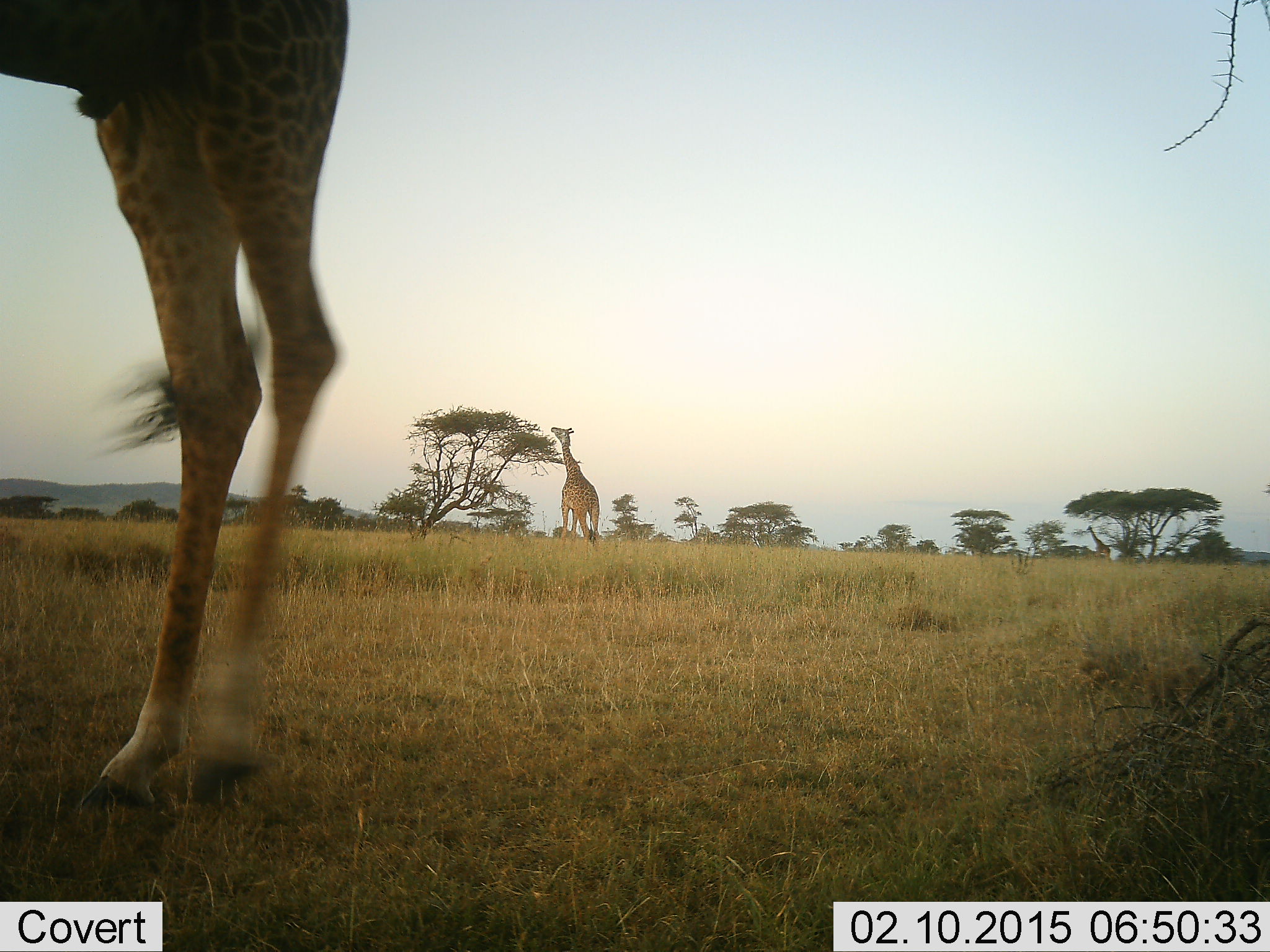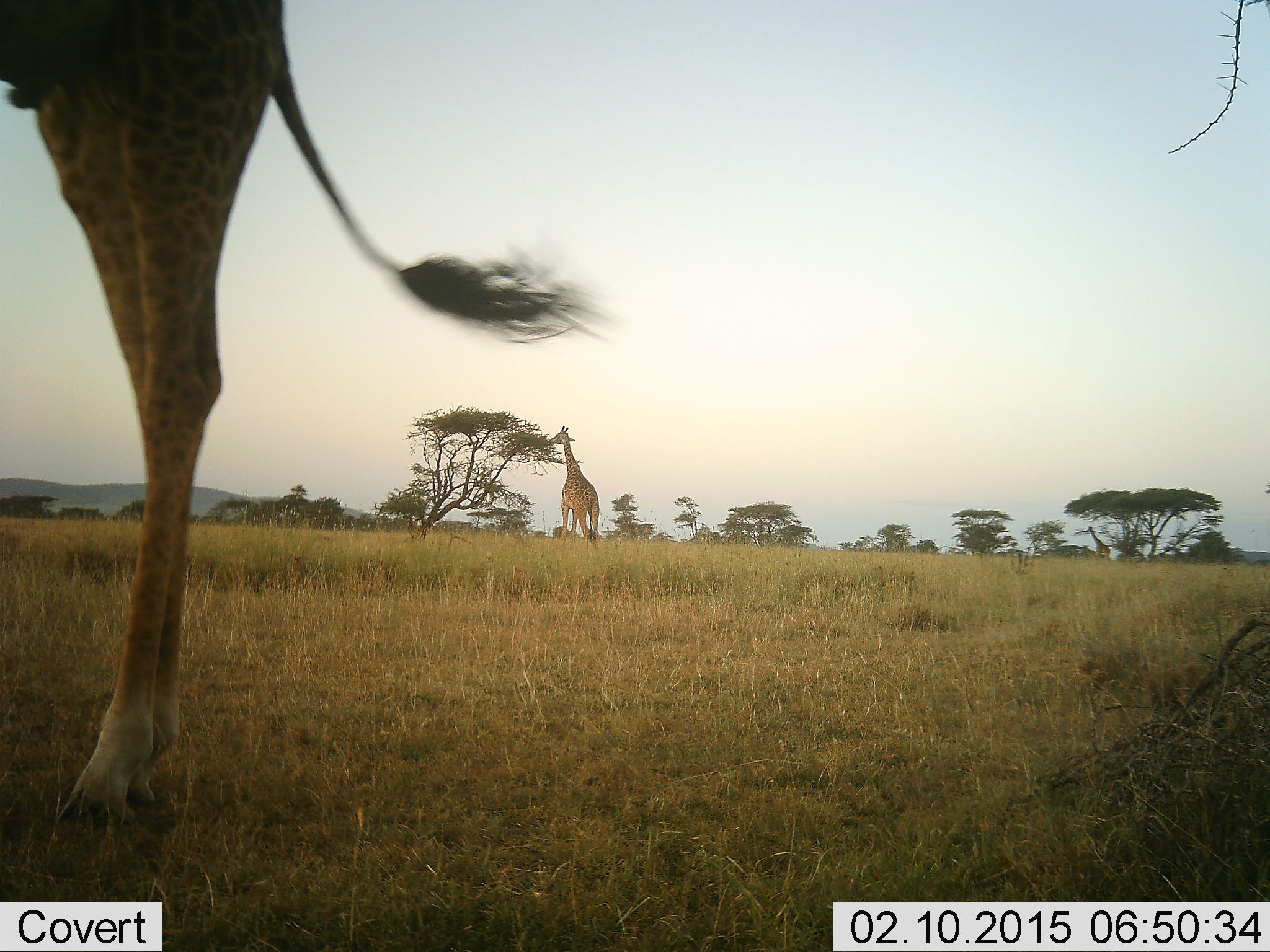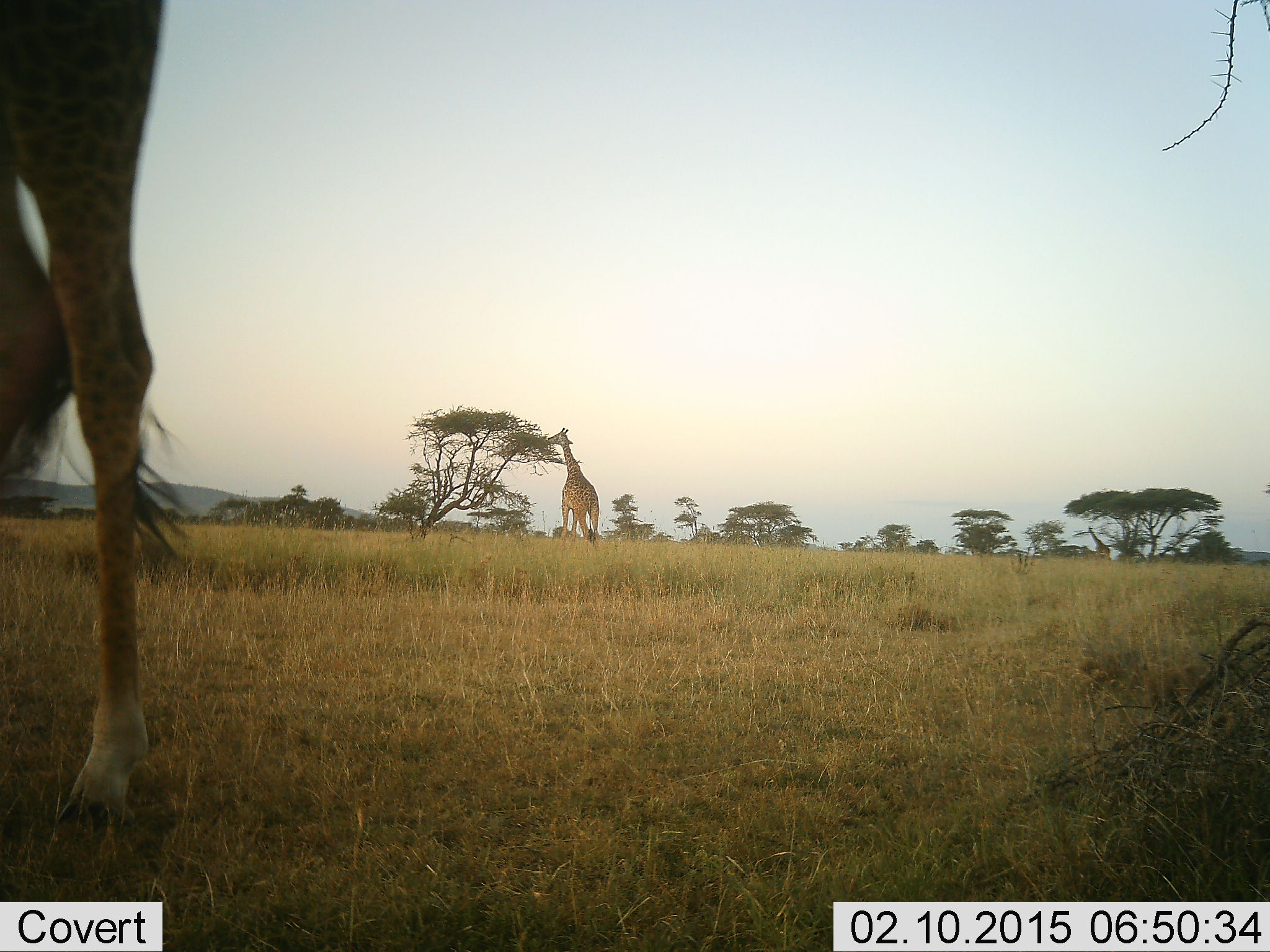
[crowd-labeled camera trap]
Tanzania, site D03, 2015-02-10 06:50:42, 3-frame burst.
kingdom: Animalia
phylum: Chordata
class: Mammalia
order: Artiodactyla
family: Giraffidae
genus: Giraffa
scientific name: Giraffa camelopardalis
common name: giraffe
Giraffe (Giraffa camelopardalis), count 2. Behavior (volunteer vote fractions): standing 70%, resting 0%, moving 40%, interacting 0%. Young present (vote fraction): 0%. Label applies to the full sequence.